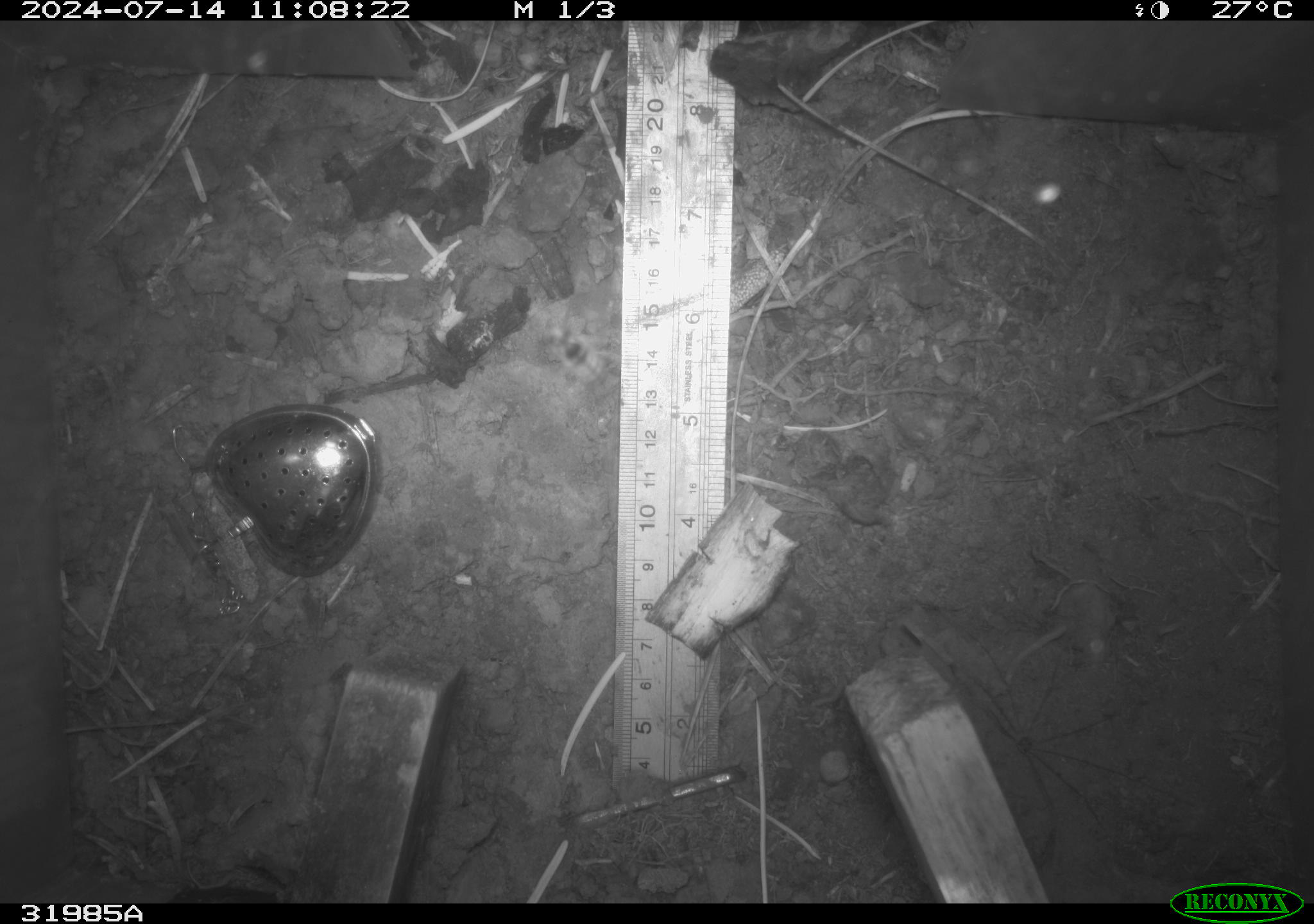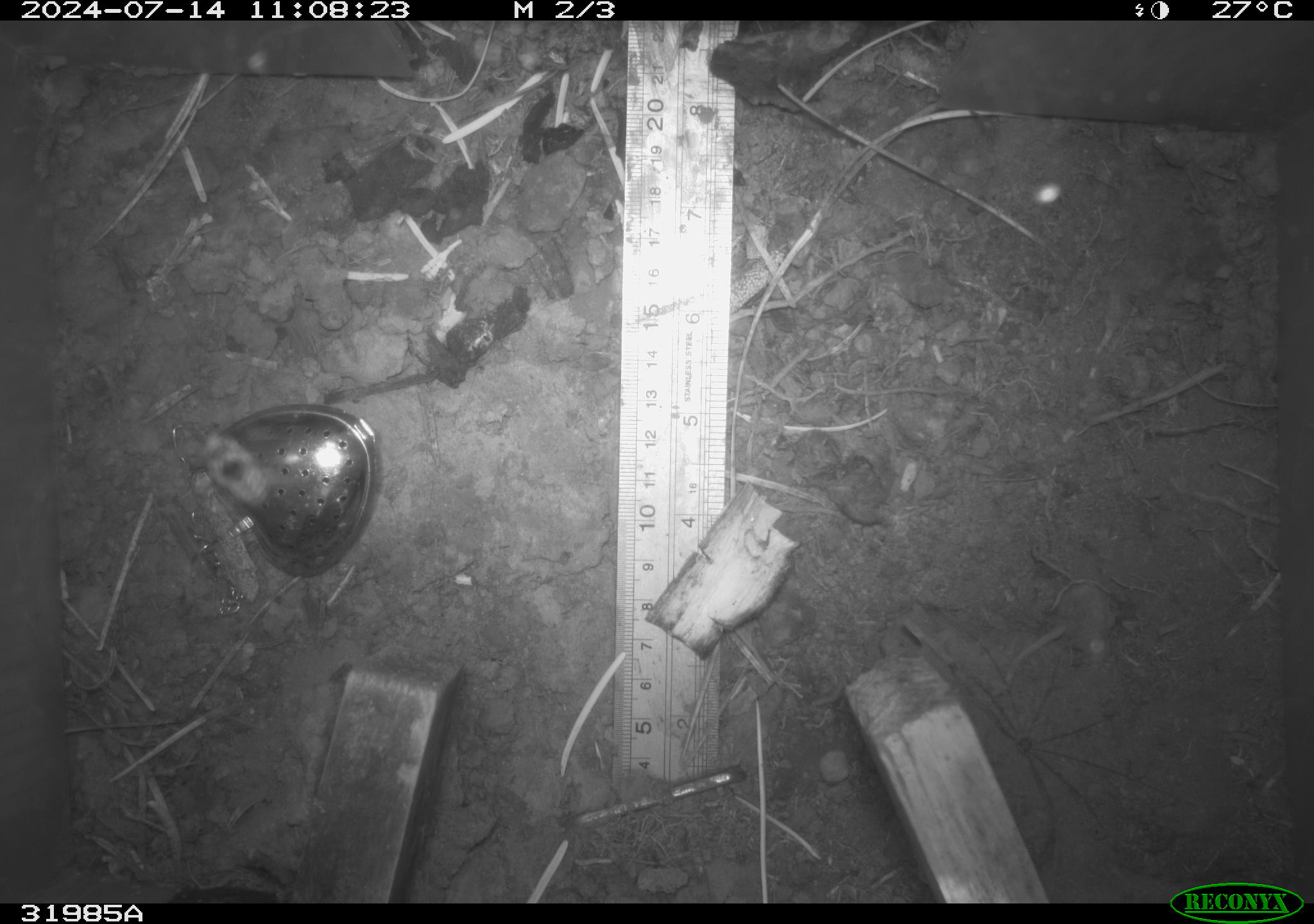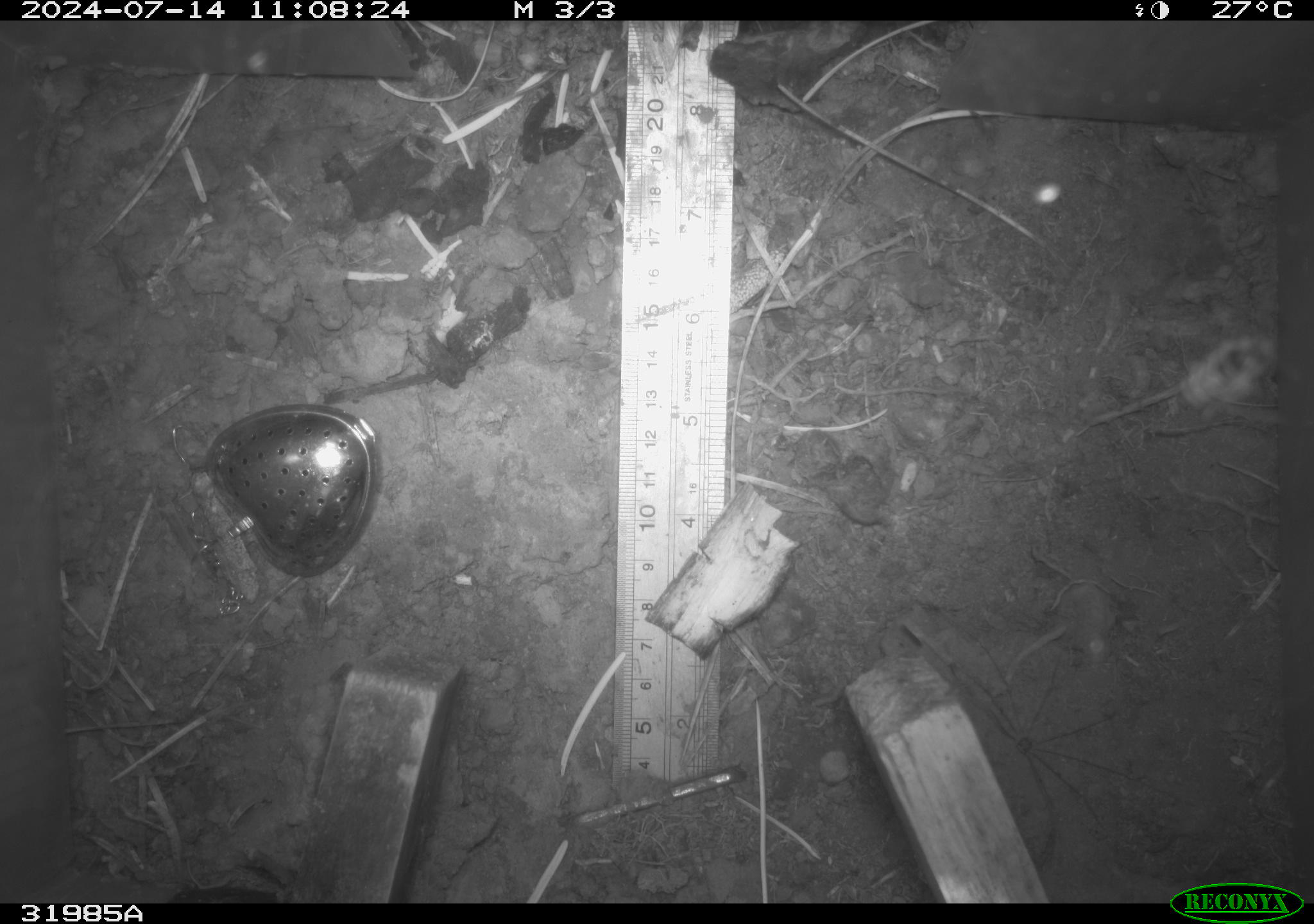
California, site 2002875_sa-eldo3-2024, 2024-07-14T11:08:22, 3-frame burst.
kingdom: Animalia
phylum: Arthropoda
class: Insecta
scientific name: Insecta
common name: insect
Insect (Insecta).